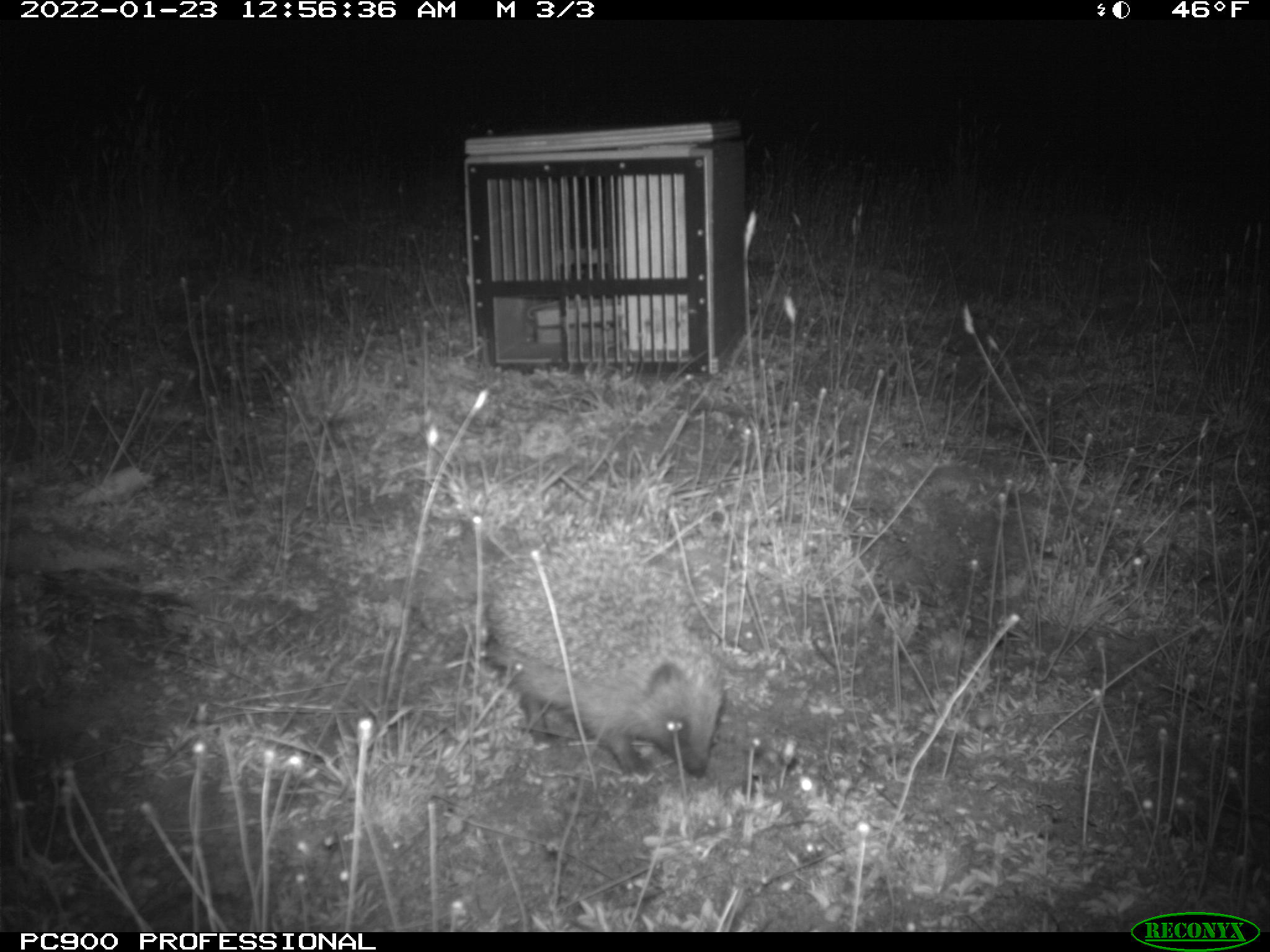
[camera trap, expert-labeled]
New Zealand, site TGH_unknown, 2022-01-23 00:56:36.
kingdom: Animalia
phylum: Chordata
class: Mammalia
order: Eulipotyphla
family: Erinaceidae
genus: Erinaceus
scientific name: Erinaceus europaeus europaeus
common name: european hedgehog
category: hedgehog